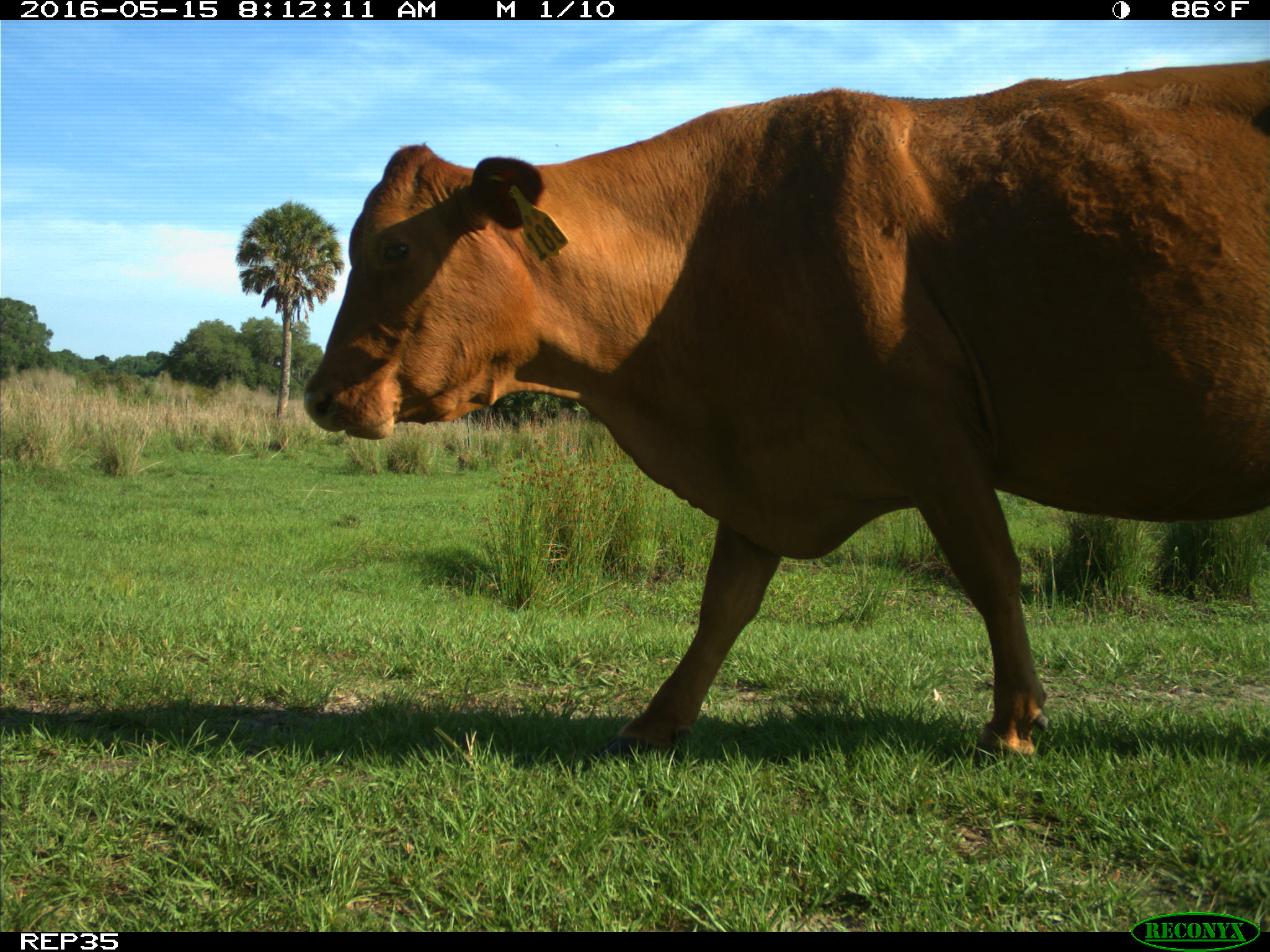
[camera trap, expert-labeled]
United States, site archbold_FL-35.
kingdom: Animalia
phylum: Chordata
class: Mammalia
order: Artiodactyla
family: Bovidae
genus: Bos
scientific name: Bos taurus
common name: domestic cow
Bos taurus (domestic cow).